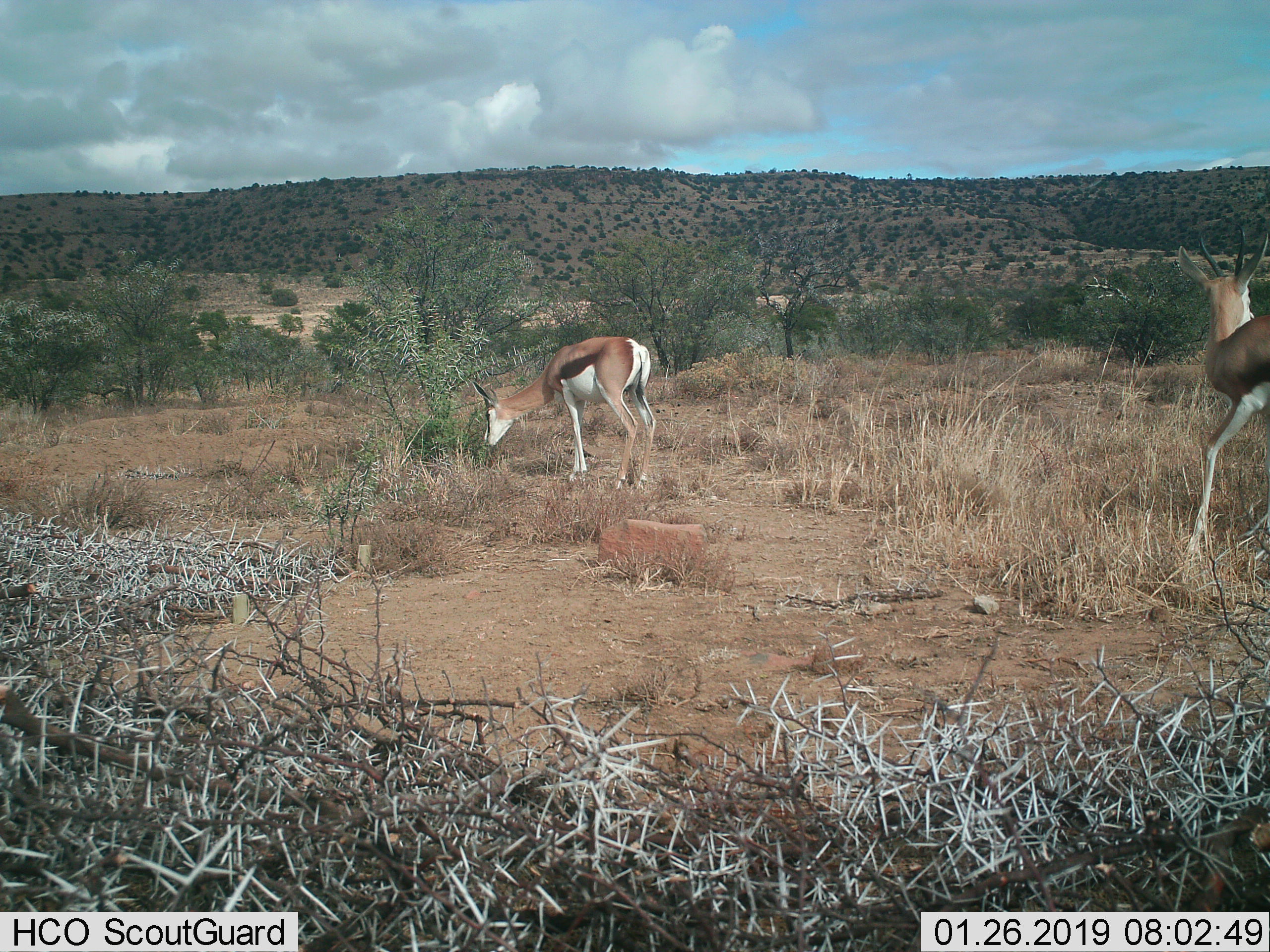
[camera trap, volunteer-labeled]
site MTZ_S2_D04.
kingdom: Animalia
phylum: Chordata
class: Mammalia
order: Artiodactyla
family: Bovidae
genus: Antidorcas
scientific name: Antidorcas marsupialis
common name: springbok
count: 2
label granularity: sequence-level